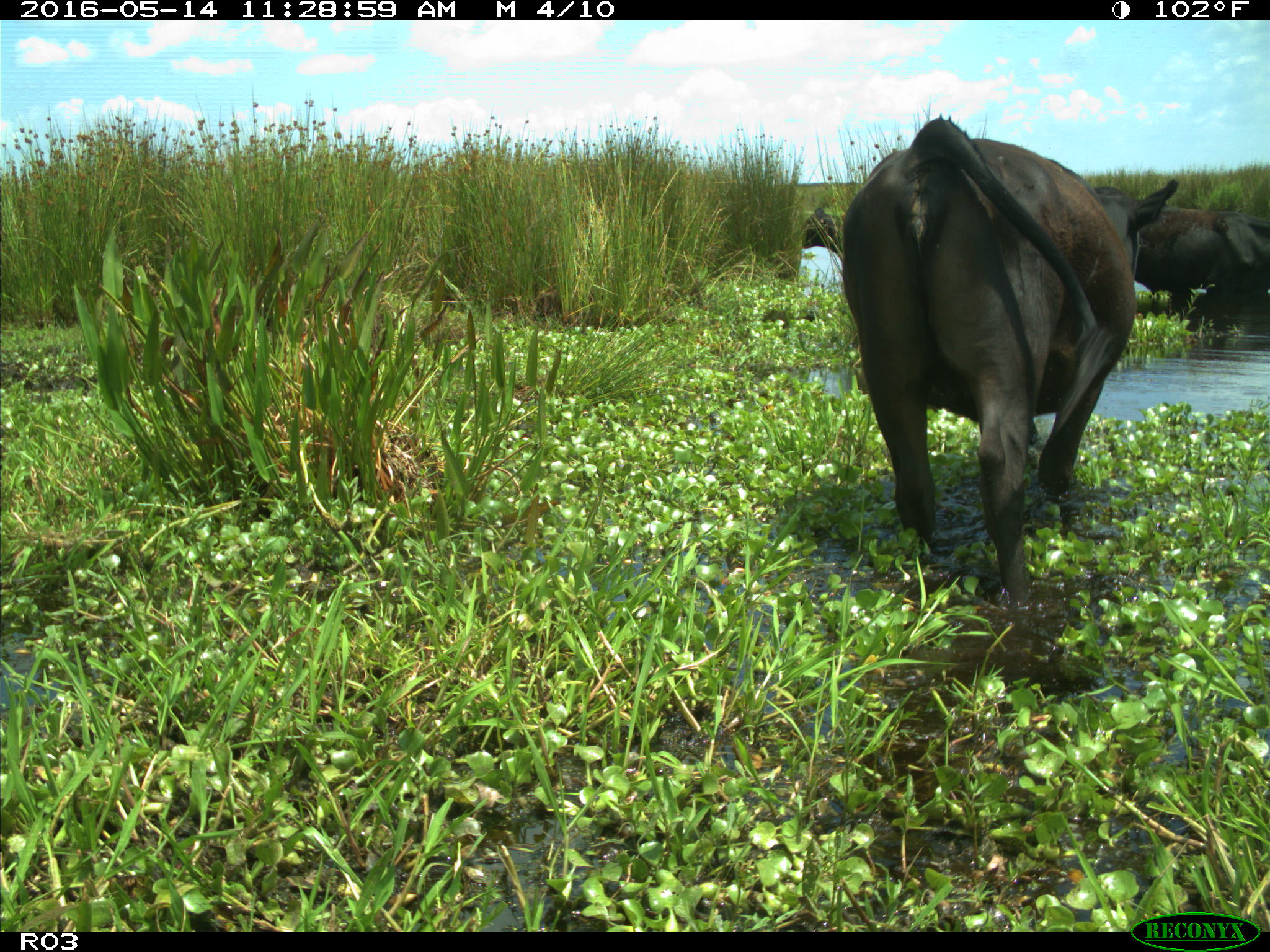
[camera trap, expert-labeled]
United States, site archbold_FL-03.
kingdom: Animalia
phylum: Chordata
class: Mammalia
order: Artiodactyla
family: Bovidae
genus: Bos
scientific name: Bos taurus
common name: domestic cow